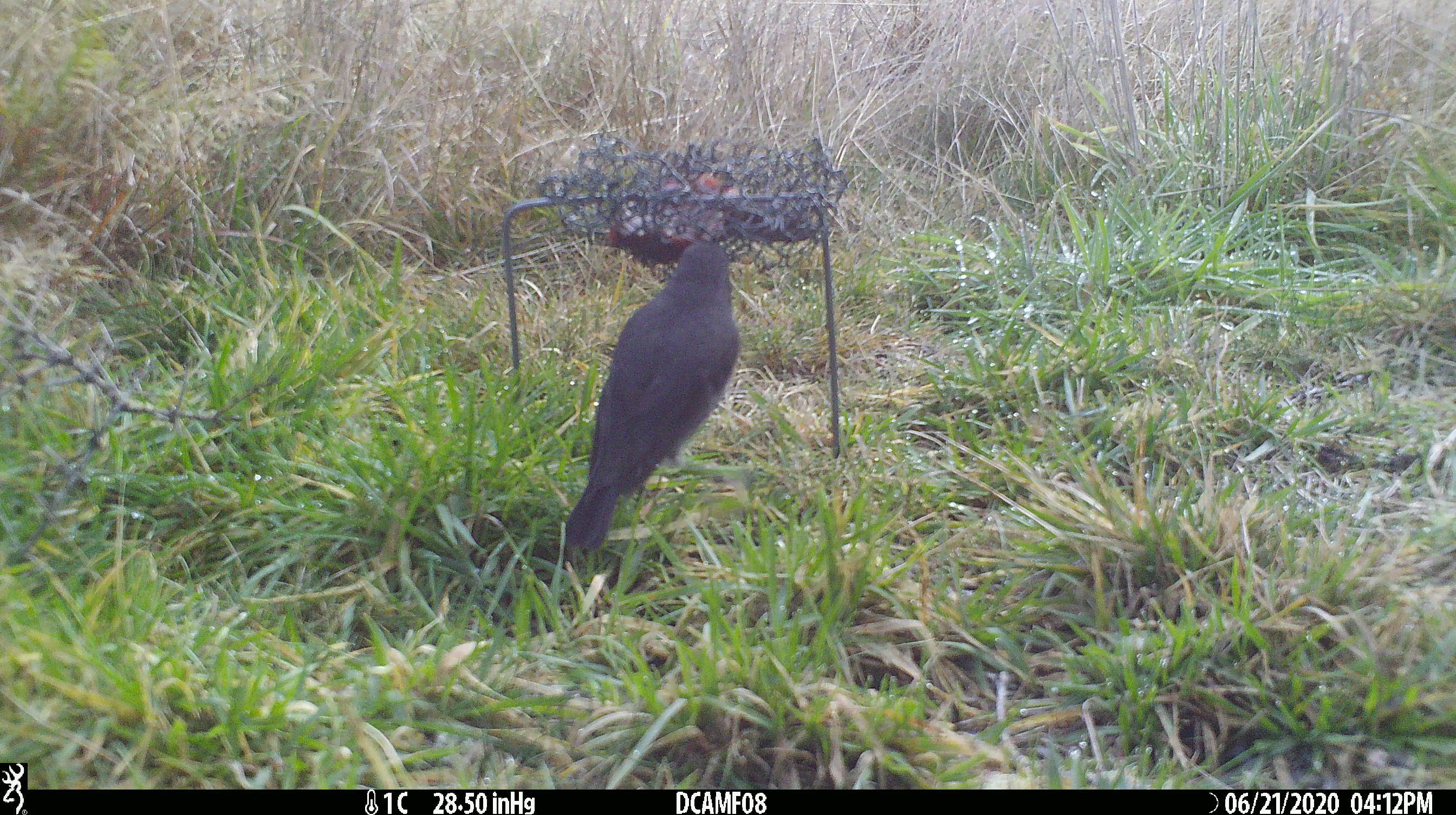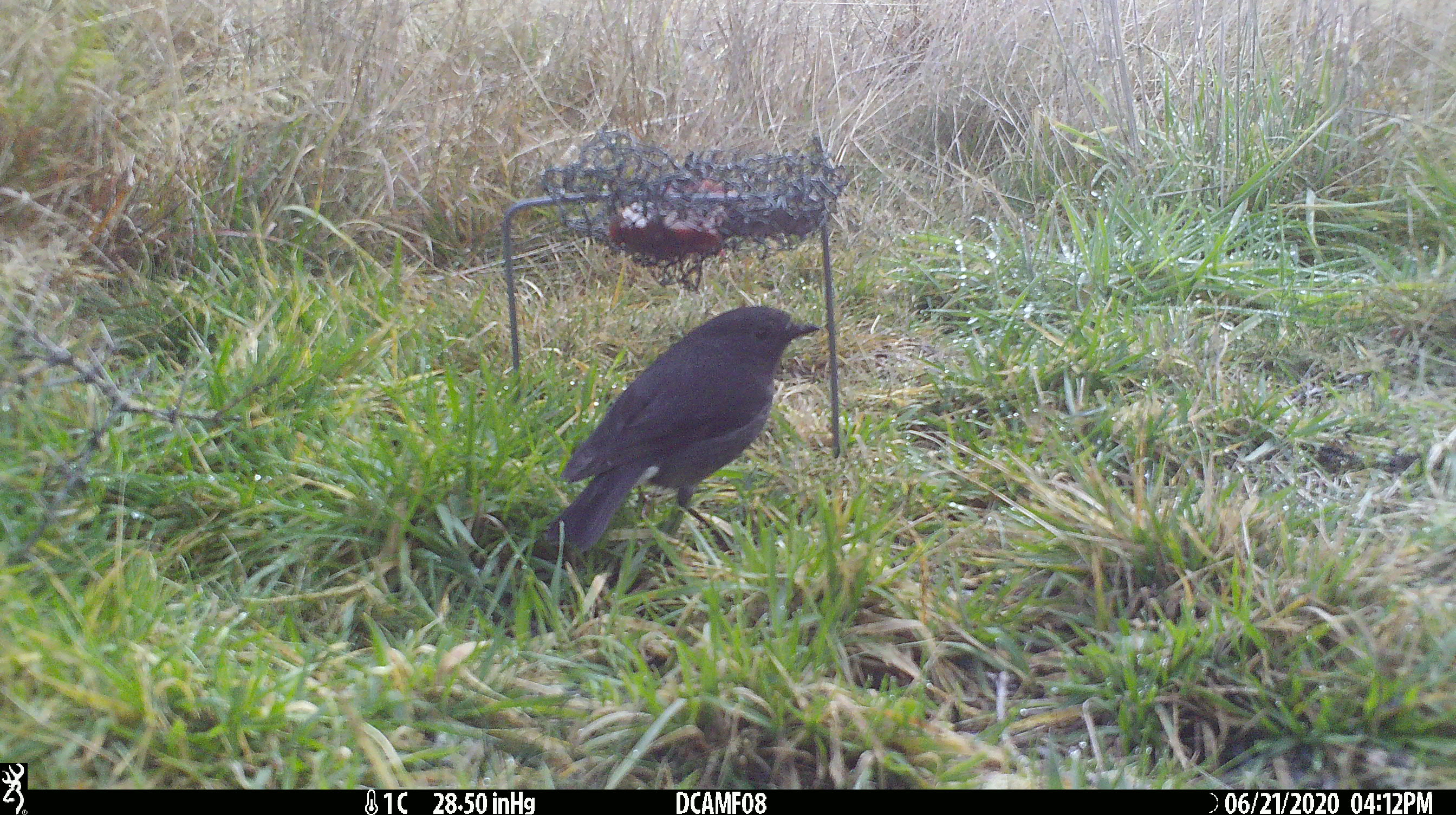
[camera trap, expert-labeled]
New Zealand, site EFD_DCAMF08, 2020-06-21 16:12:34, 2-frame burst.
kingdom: Animalia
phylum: Chordata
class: Aves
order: Passeriformes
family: Petroicidae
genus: Petroica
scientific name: Petroica australis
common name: new zealand robin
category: robin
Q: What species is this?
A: Robin (new zealand robin) (Petroica australis).